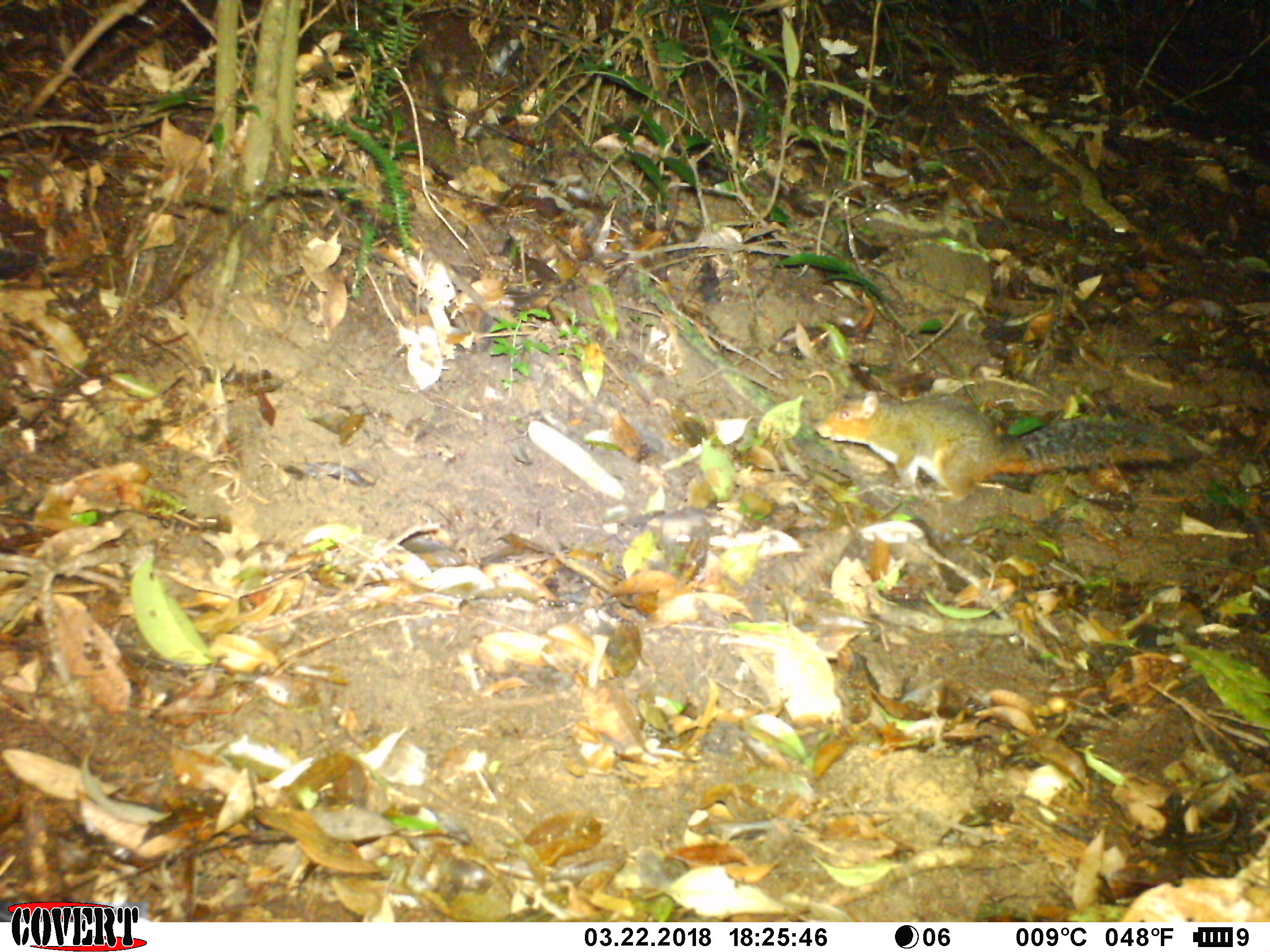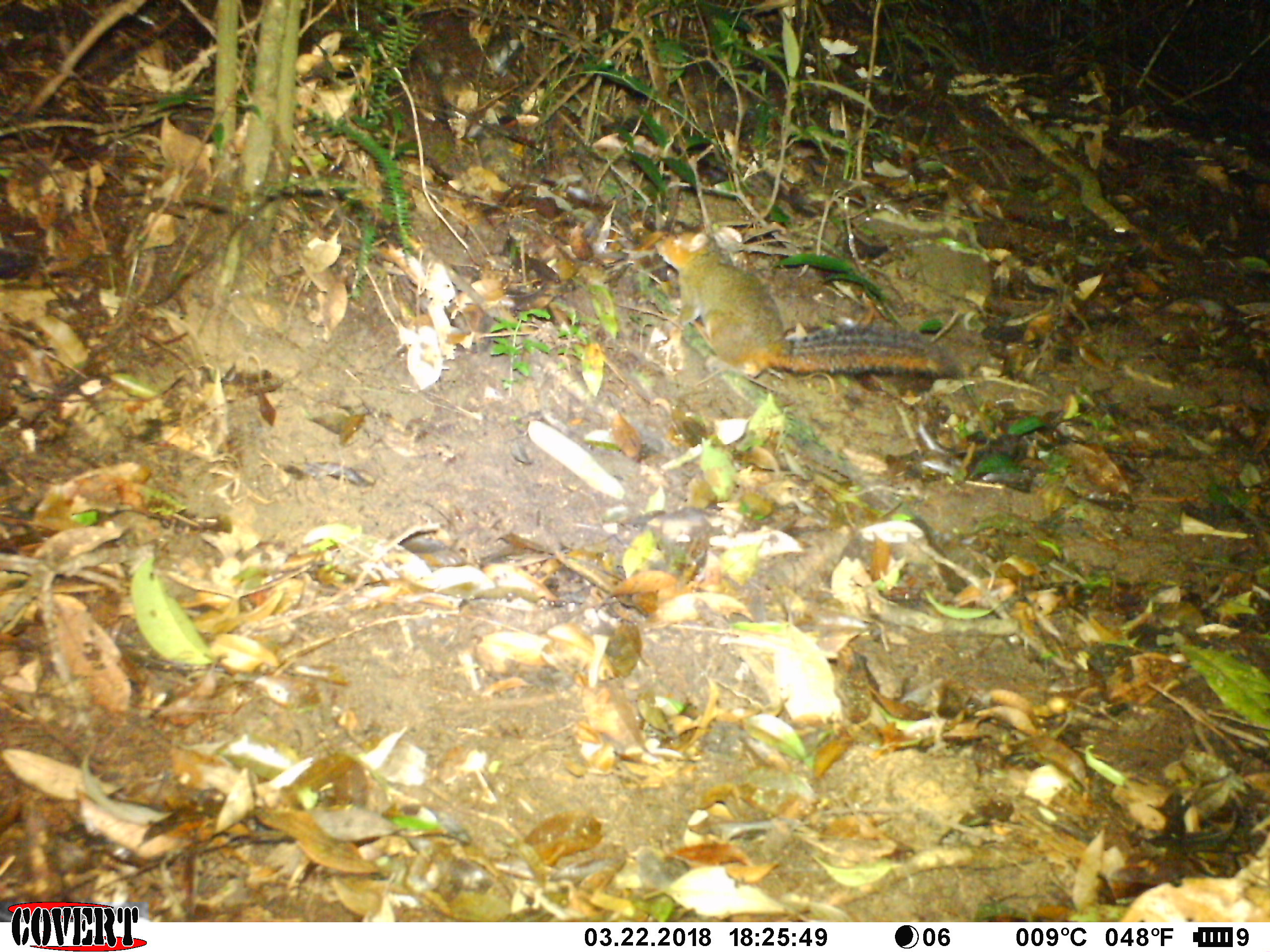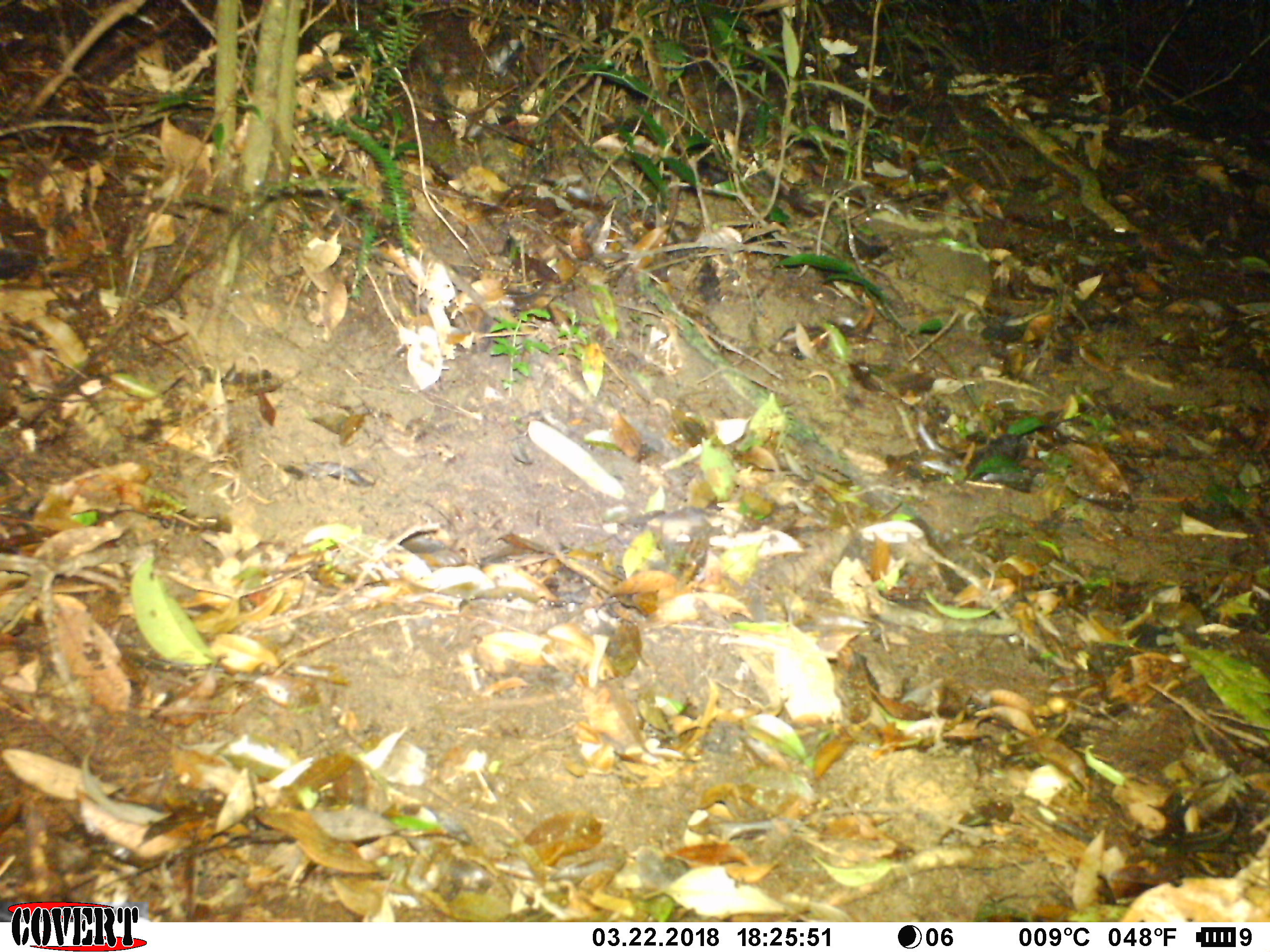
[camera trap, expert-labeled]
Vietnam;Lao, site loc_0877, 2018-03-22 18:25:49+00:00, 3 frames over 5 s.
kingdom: Animalia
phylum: Chordata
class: Mammalia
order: Rodentia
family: Sciuridae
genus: Dremomys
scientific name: Dremomys rufigenis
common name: red-cheeked squirrel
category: red cheeked squirrel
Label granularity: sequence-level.